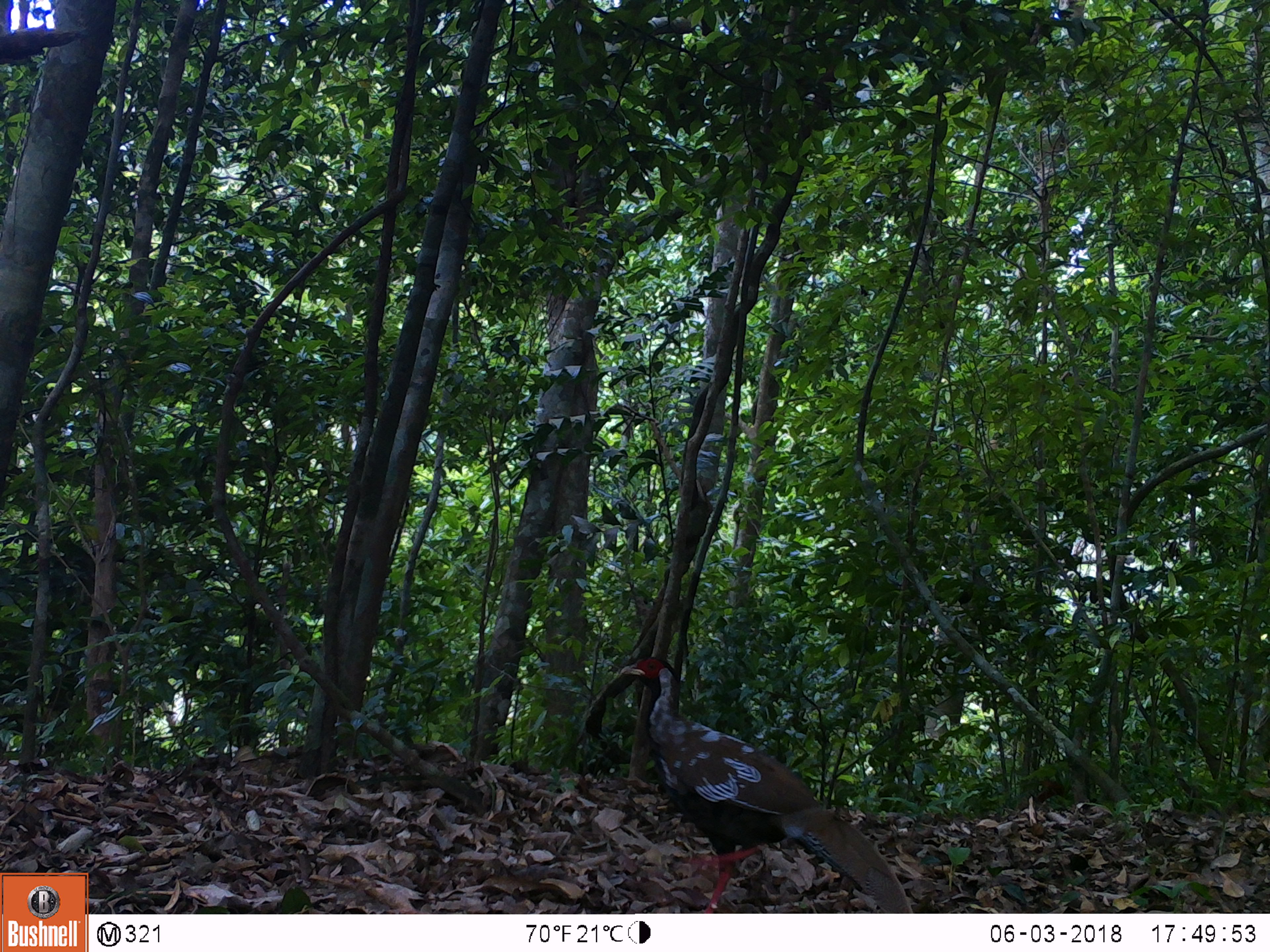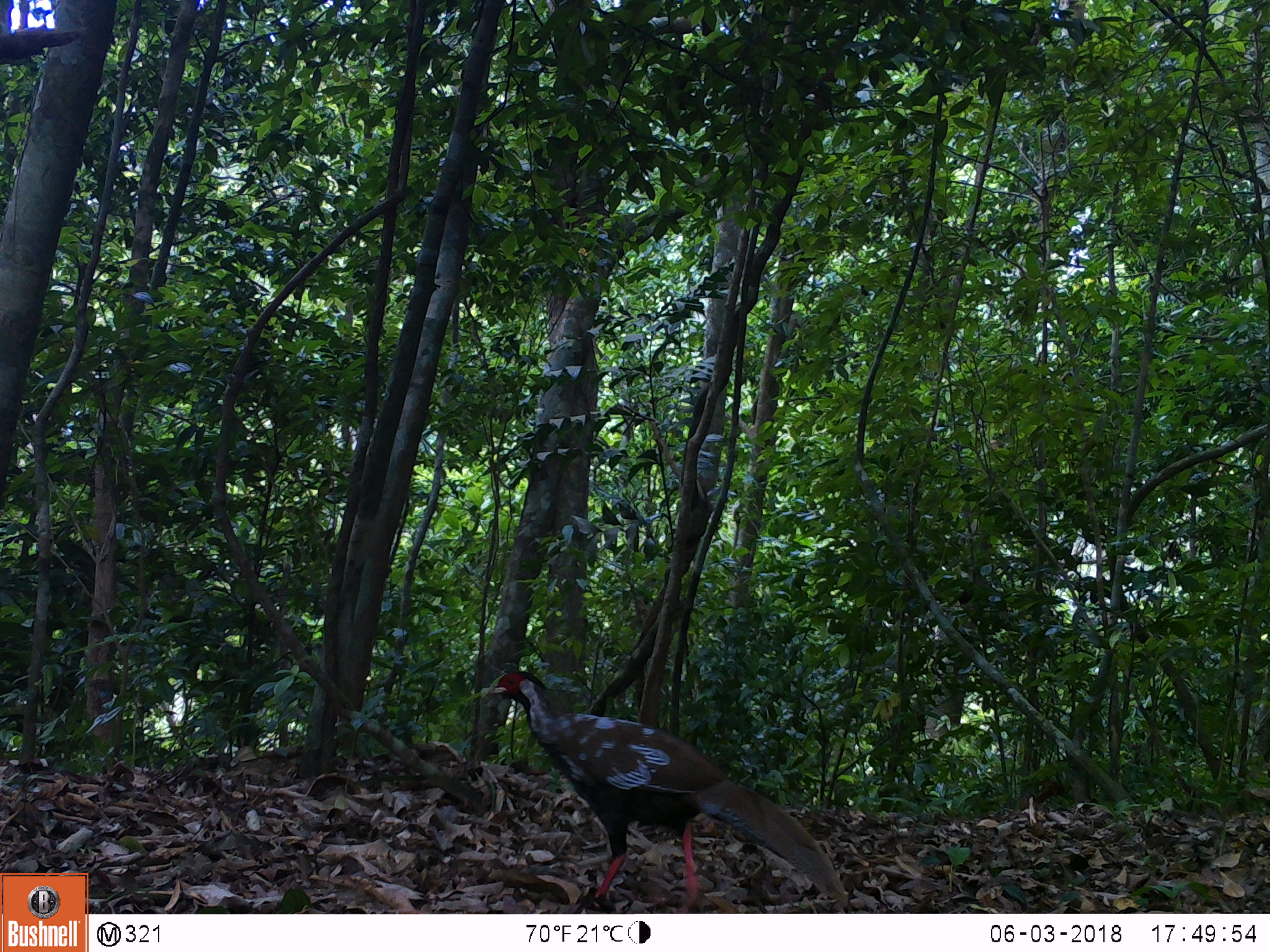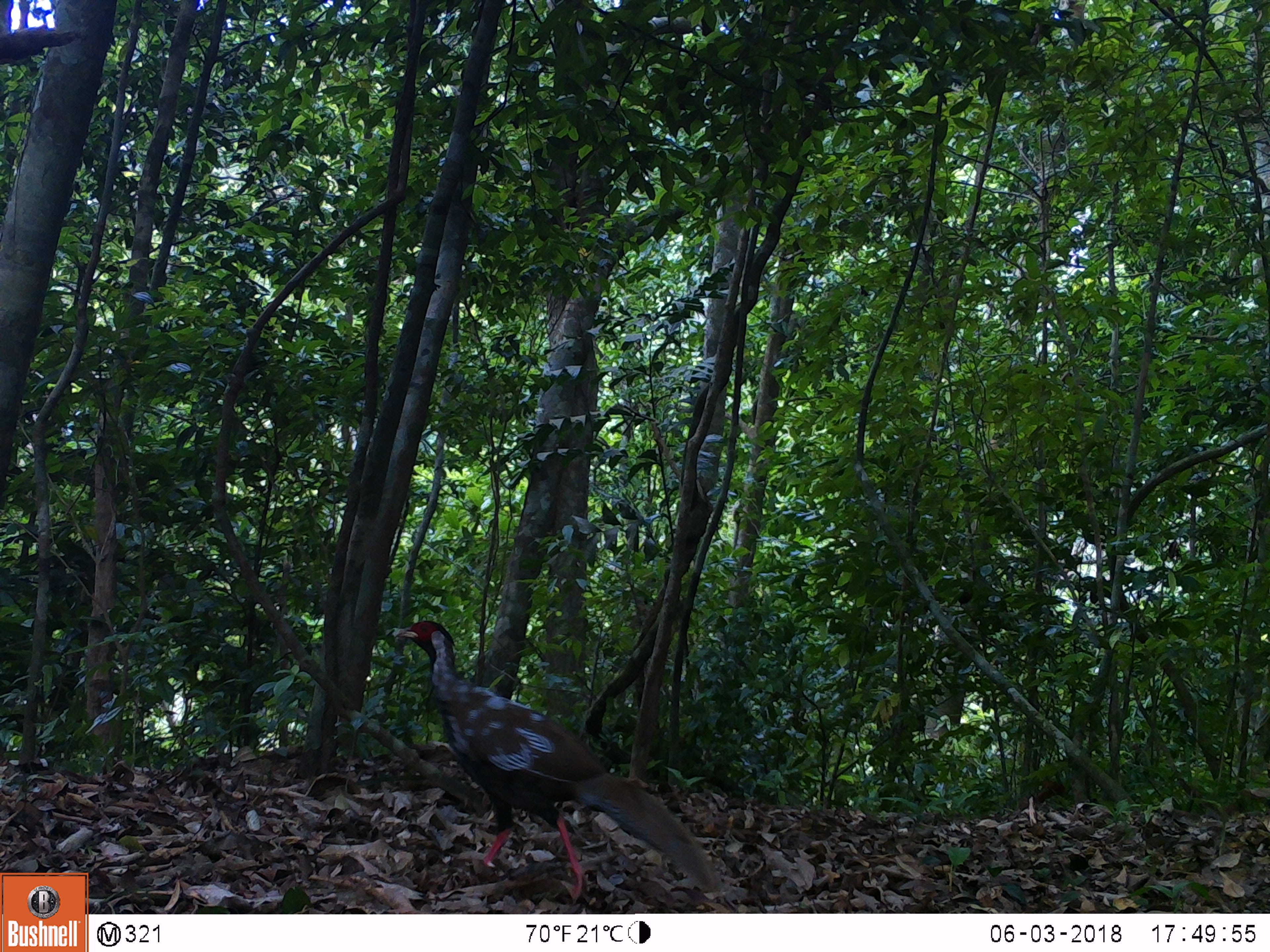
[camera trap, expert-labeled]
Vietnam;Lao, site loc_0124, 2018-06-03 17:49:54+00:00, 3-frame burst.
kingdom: Animalia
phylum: Chordata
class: Aves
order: Galliformes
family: Phasianidae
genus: Lophura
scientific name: Lophura nycthemera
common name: silver pheasant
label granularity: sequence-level